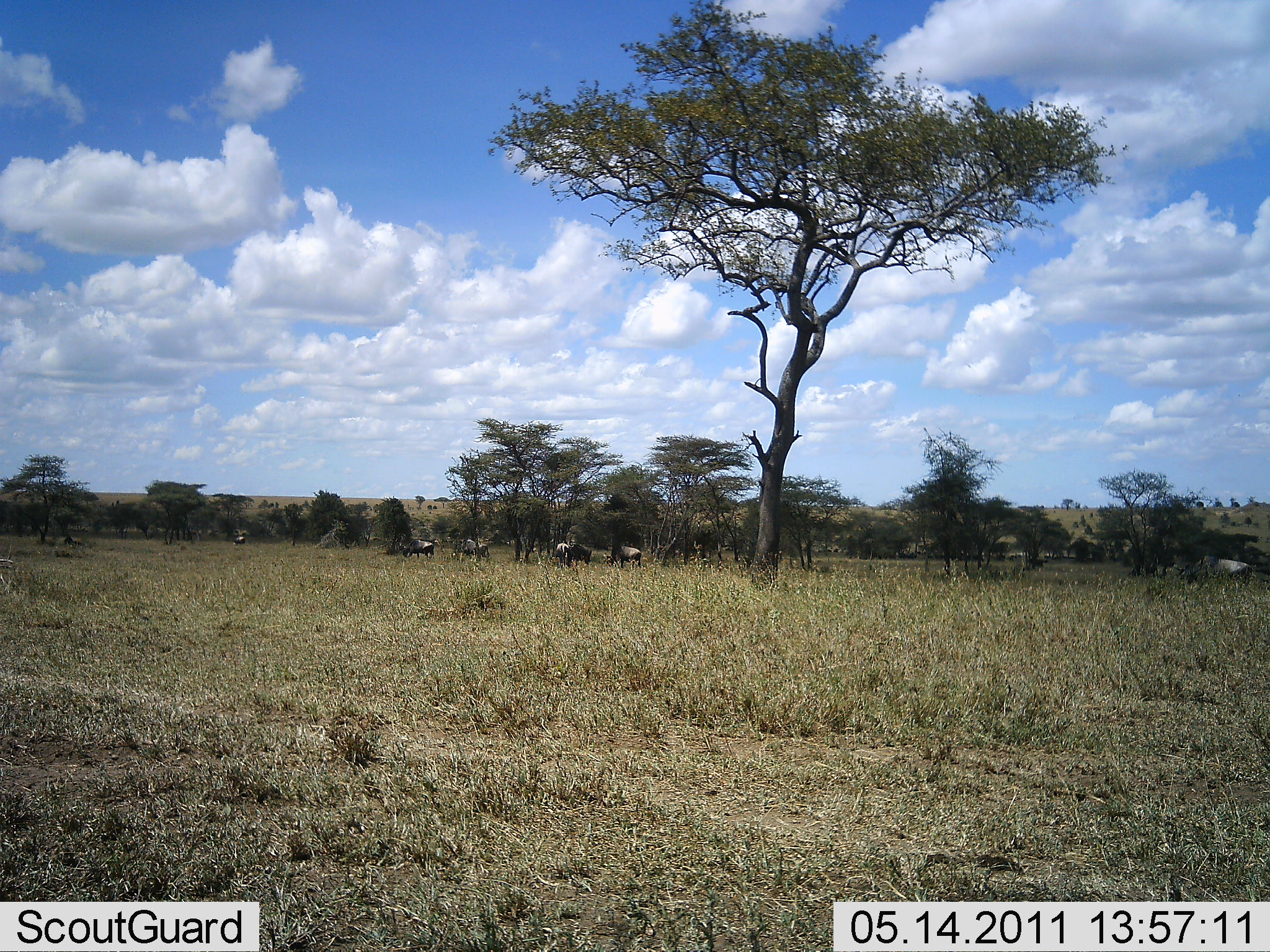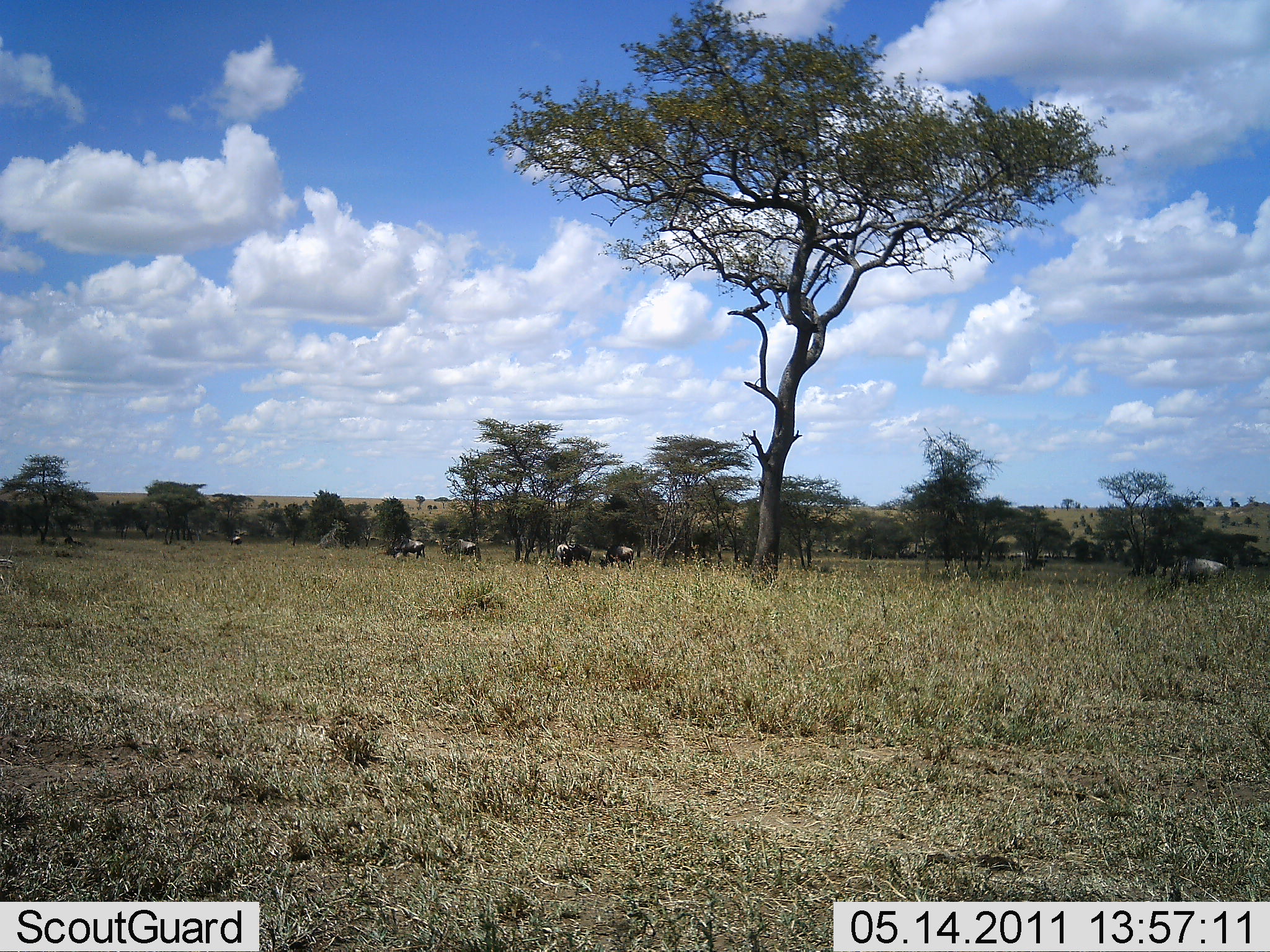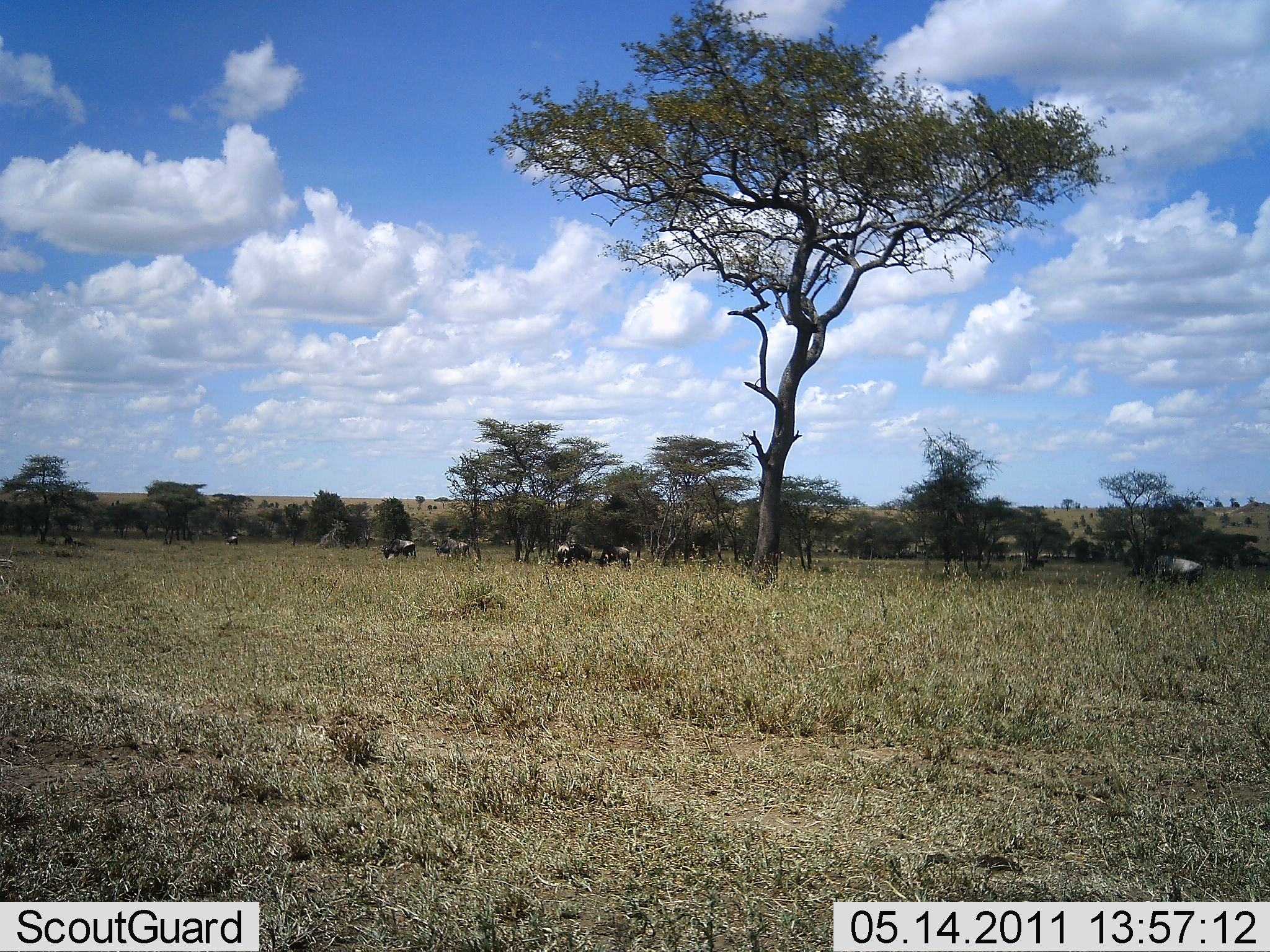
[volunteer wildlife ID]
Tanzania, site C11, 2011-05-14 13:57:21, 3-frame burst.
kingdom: Animalia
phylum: Chordata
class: Mammalia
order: Artiodactyla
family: Bovidae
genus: Connochaetes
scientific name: Connochaetes taurinus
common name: blue wildebeest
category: wildebeest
Wildebeest (blue wildebeest) (Connochaetes taurinus), count 8. Behavior (volunteer vote fractions): standing 17%, resting 8%, moving 67%, interacting 0%. Young present (vote fraction): 0%. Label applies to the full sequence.